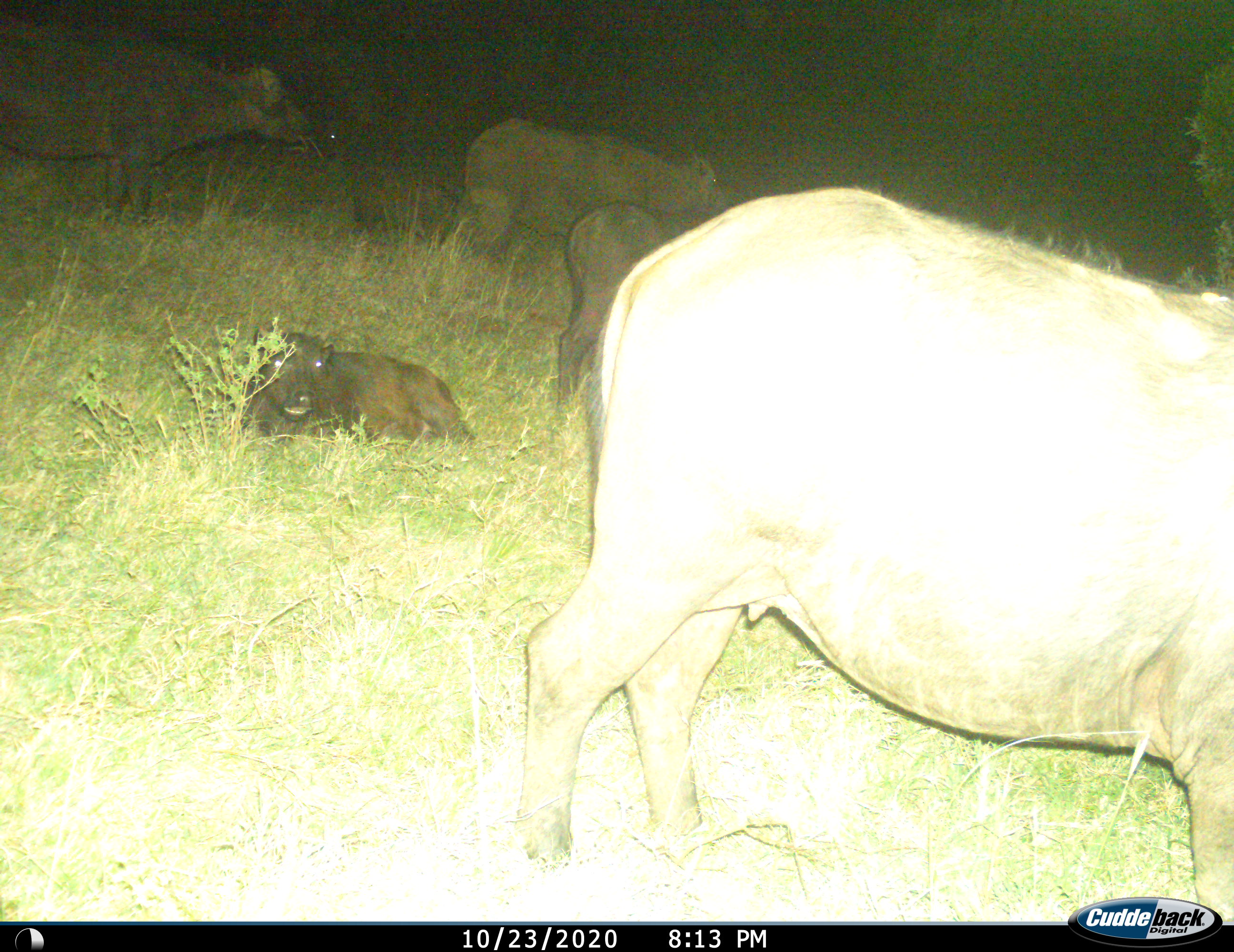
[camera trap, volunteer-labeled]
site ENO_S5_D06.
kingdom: Animalia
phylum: Chordata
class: Mammalia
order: Artiodactyla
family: Bovidae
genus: Syncerus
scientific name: Syncerus caffer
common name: african buffalo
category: buffalo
Buffalo (african buffalo) (Syncerus caffer), count 5. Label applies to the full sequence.